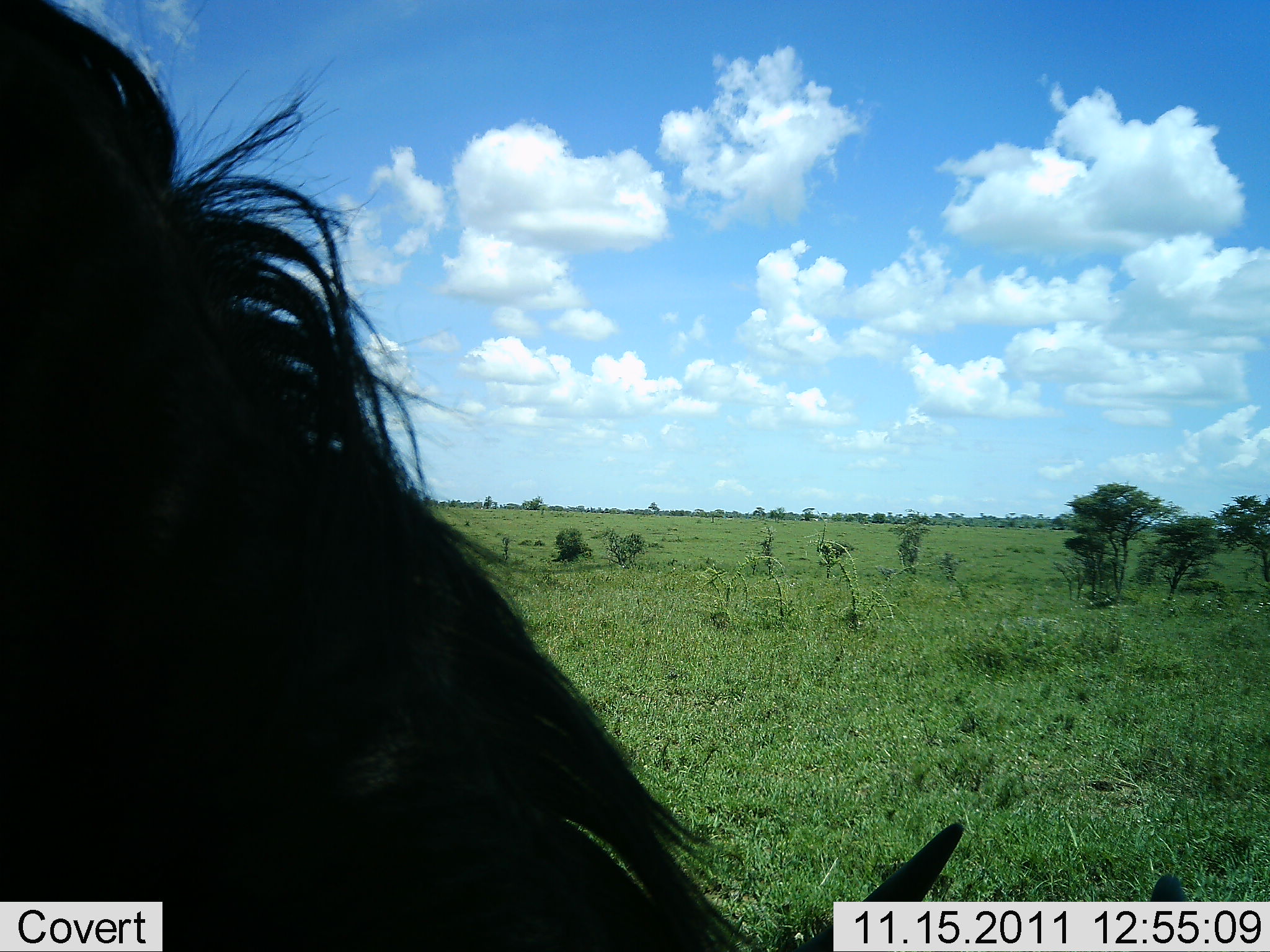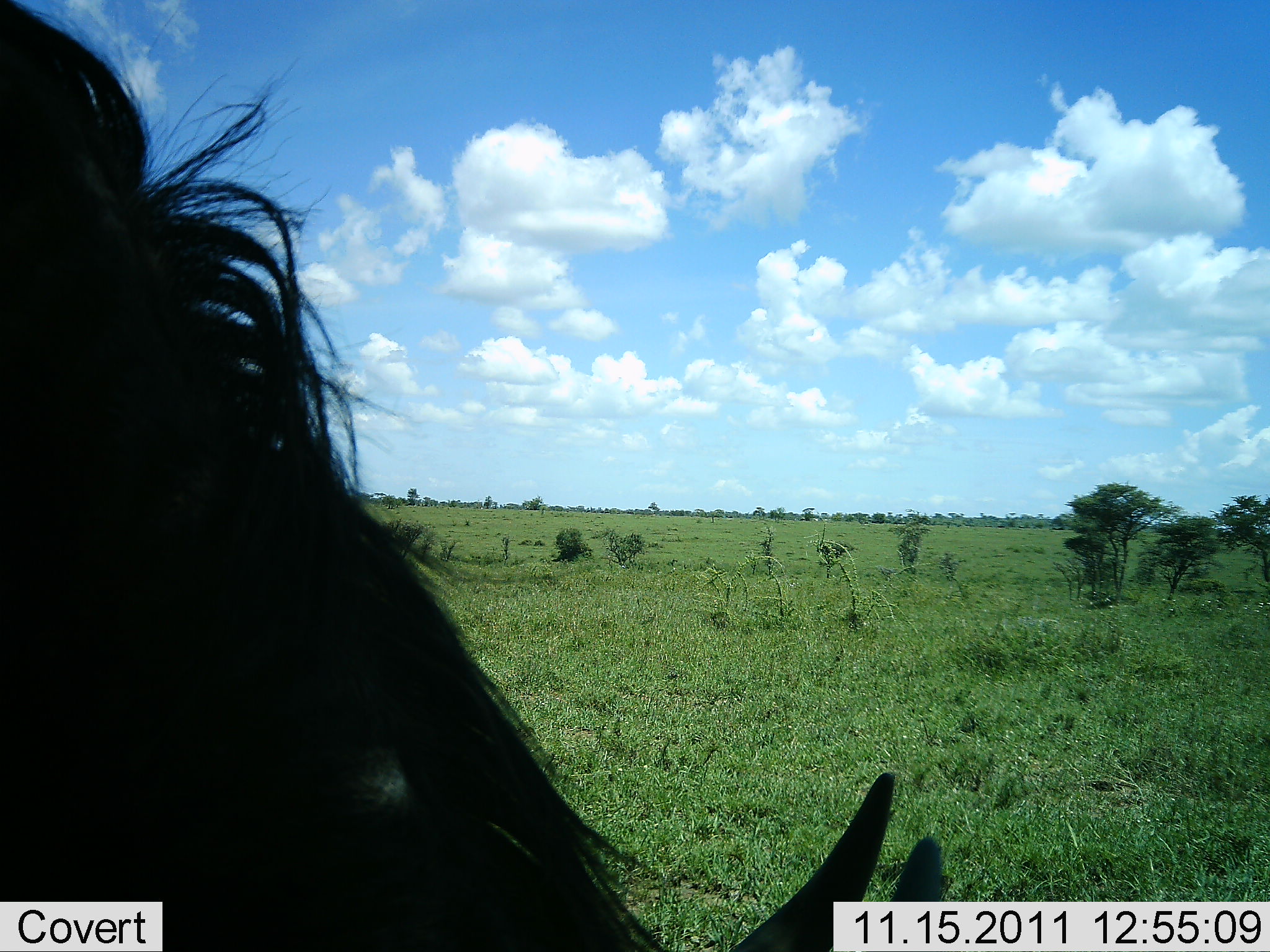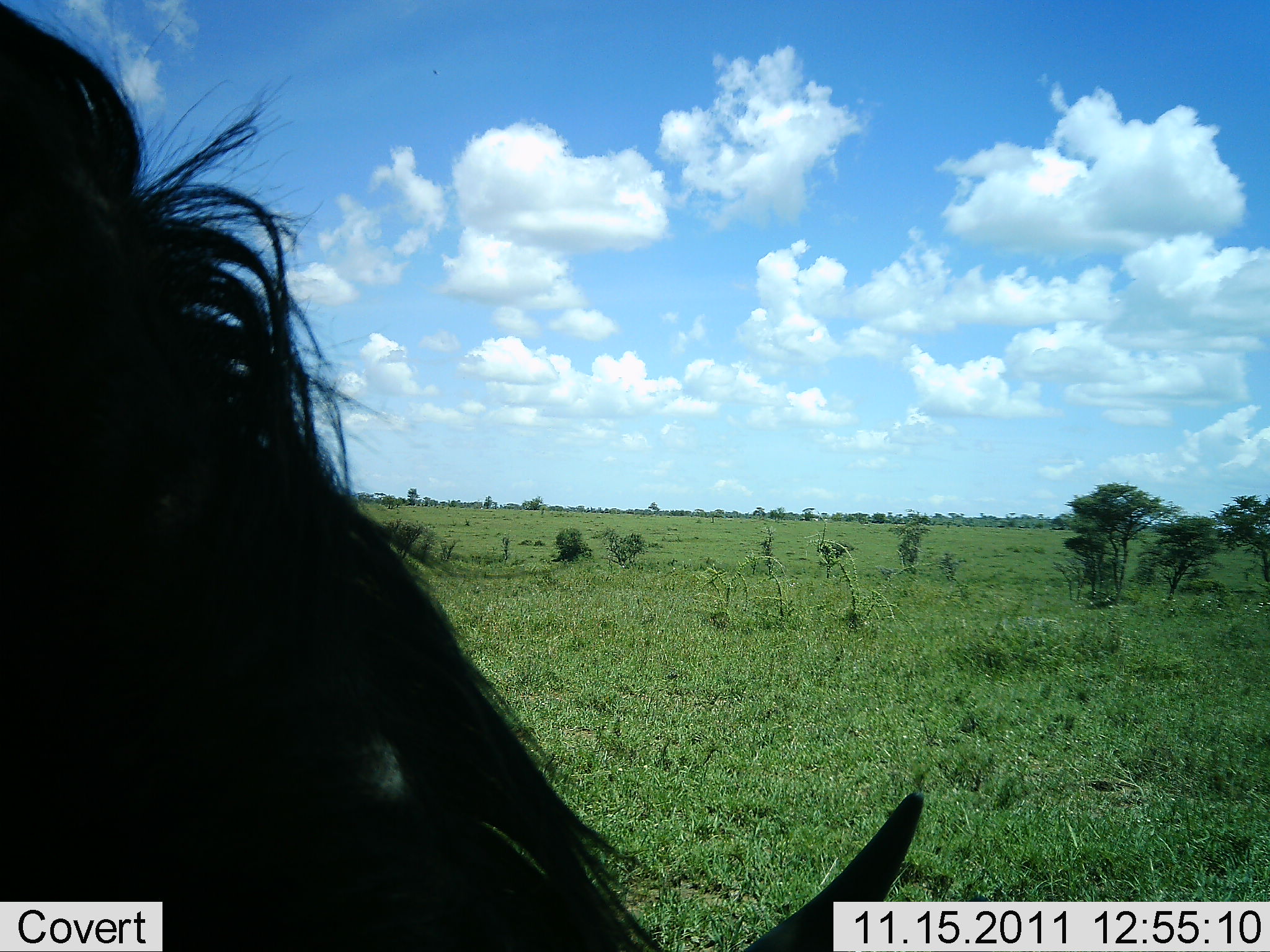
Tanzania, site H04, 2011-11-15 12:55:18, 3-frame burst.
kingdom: Animalia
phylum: Chordata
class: Mammalia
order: Artiodactyla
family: Bovidae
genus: Connochaetes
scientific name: Connochaetes taurinus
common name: blue wildebeest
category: wildebeest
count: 1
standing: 23%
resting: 0%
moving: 0%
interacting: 0%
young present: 0%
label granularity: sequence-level